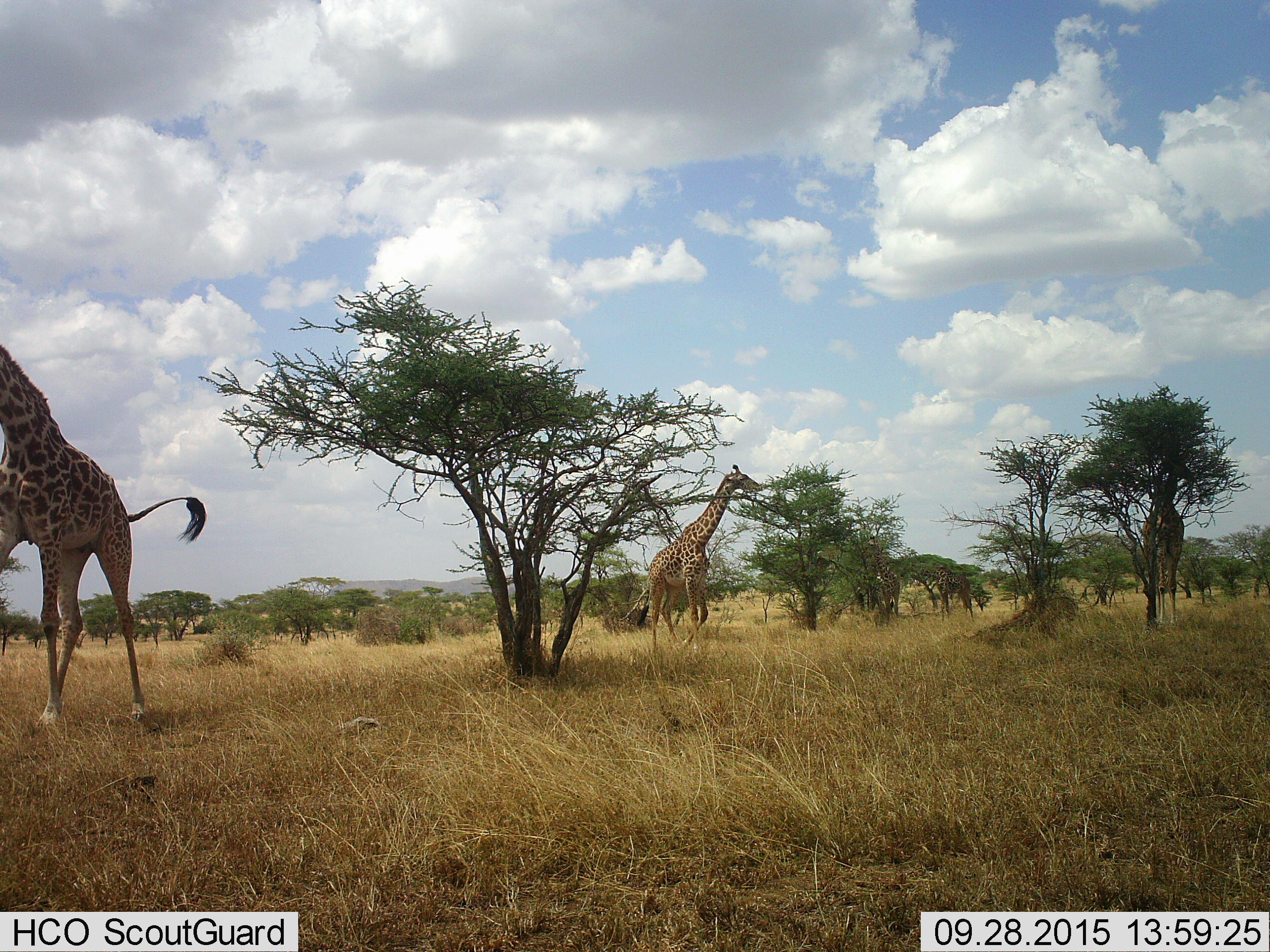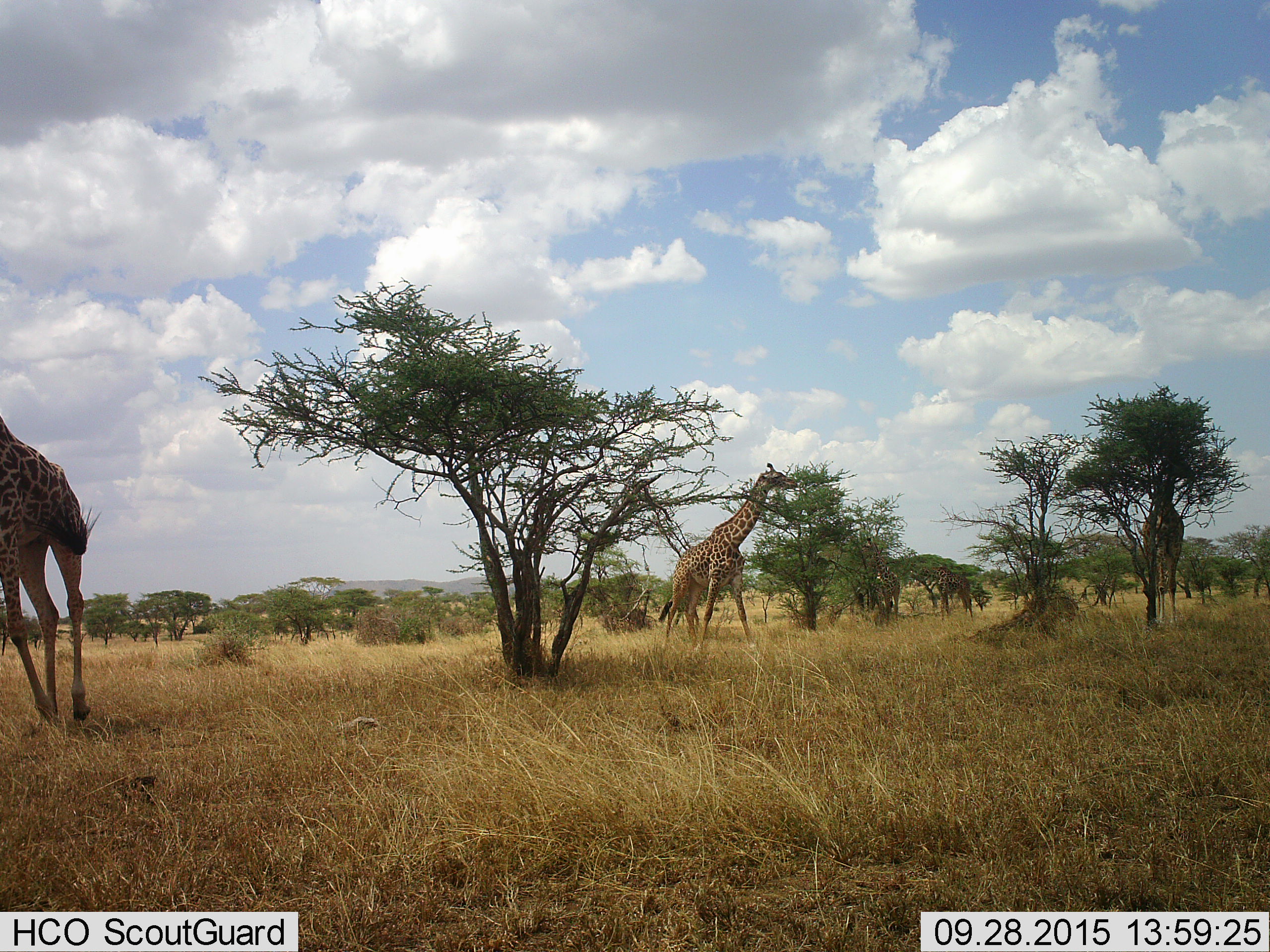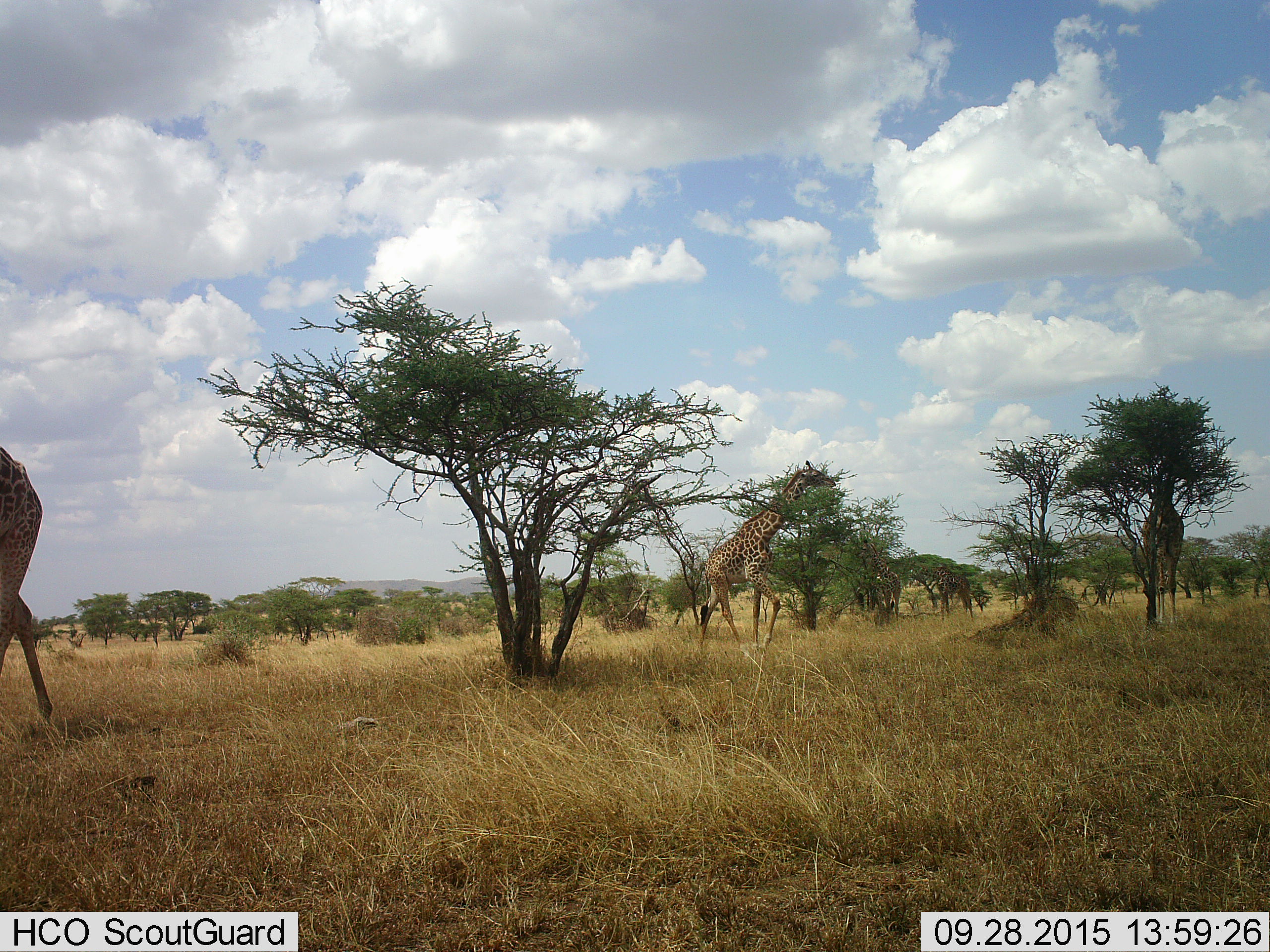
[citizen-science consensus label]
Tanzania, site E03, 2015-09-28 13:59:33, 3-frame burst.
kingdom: Animalia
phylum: Chordata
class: Mammalia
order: Artiodactyla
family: Giraffidae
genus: Giraffa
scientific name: Giraffa camelopardalis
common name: giraffe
Giraffe (Giraffa camelopardalis), count 5. Behavior (volunteer vote fractions): standing 32%, resting 0%, moving 79%, interacting 0%. Young present (vote fraction): 5%. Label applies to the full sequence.